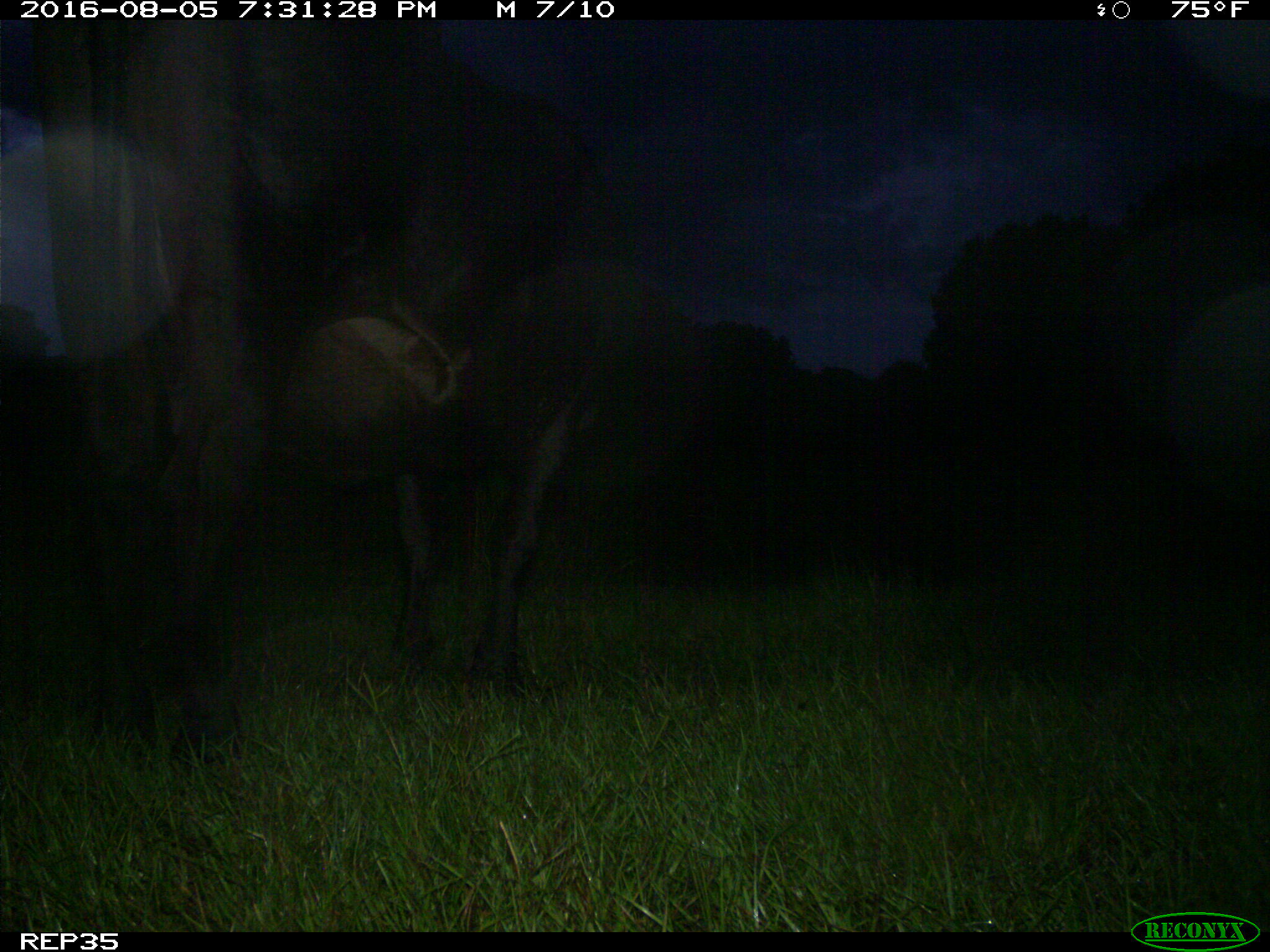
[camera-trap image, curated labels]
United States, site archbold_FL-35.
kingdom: Animalia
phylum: Chordata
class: Mammalia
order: Artiodactyla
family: Bovidae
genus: Bos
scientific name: Bos taurus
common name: domestic cow